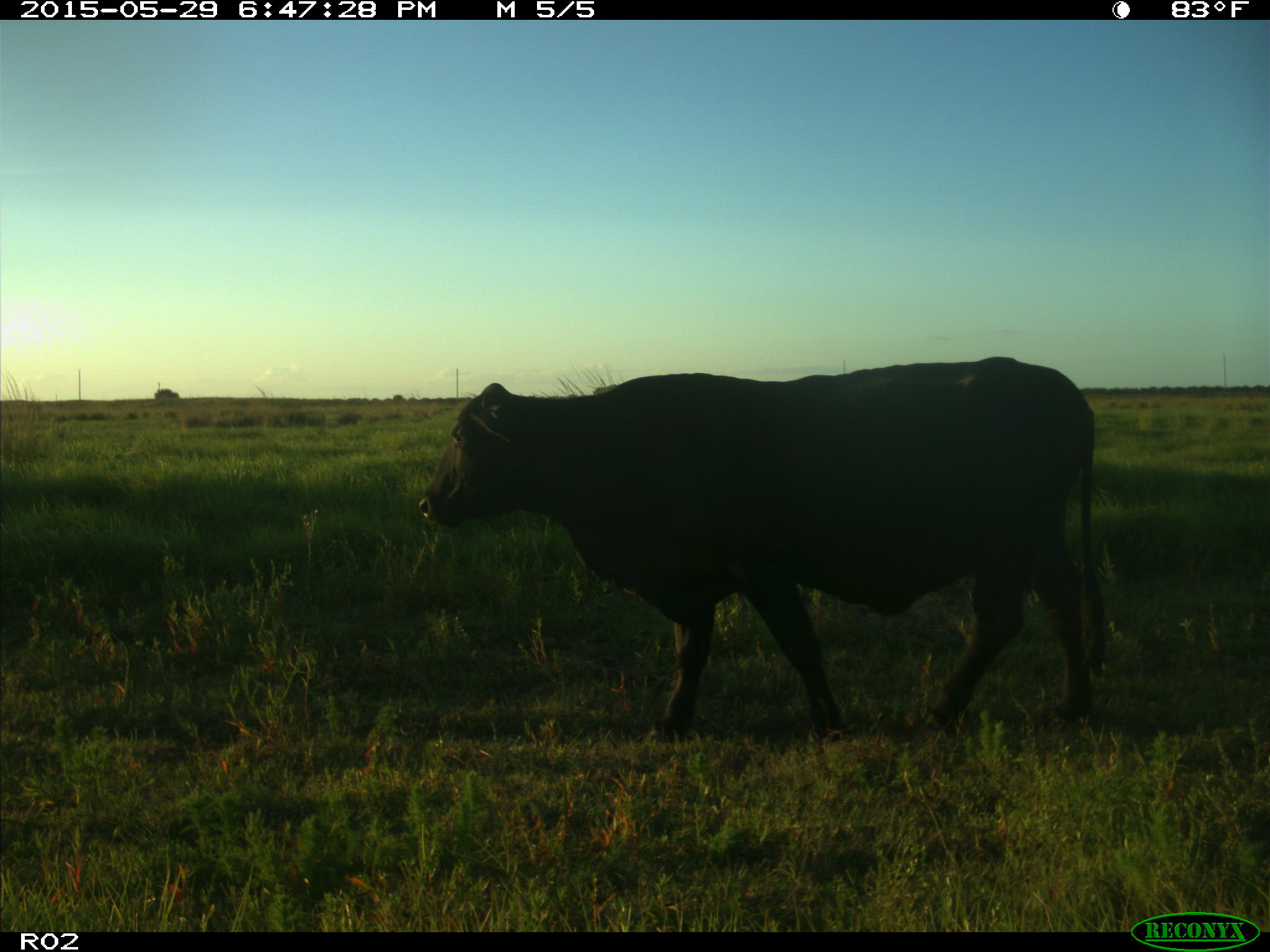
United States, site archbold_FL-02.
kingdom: Animalia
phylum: Chordata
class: Mammalia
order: Artiodactyla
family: Bovidae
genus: Bos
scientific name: Bos taurus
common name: domestic cow